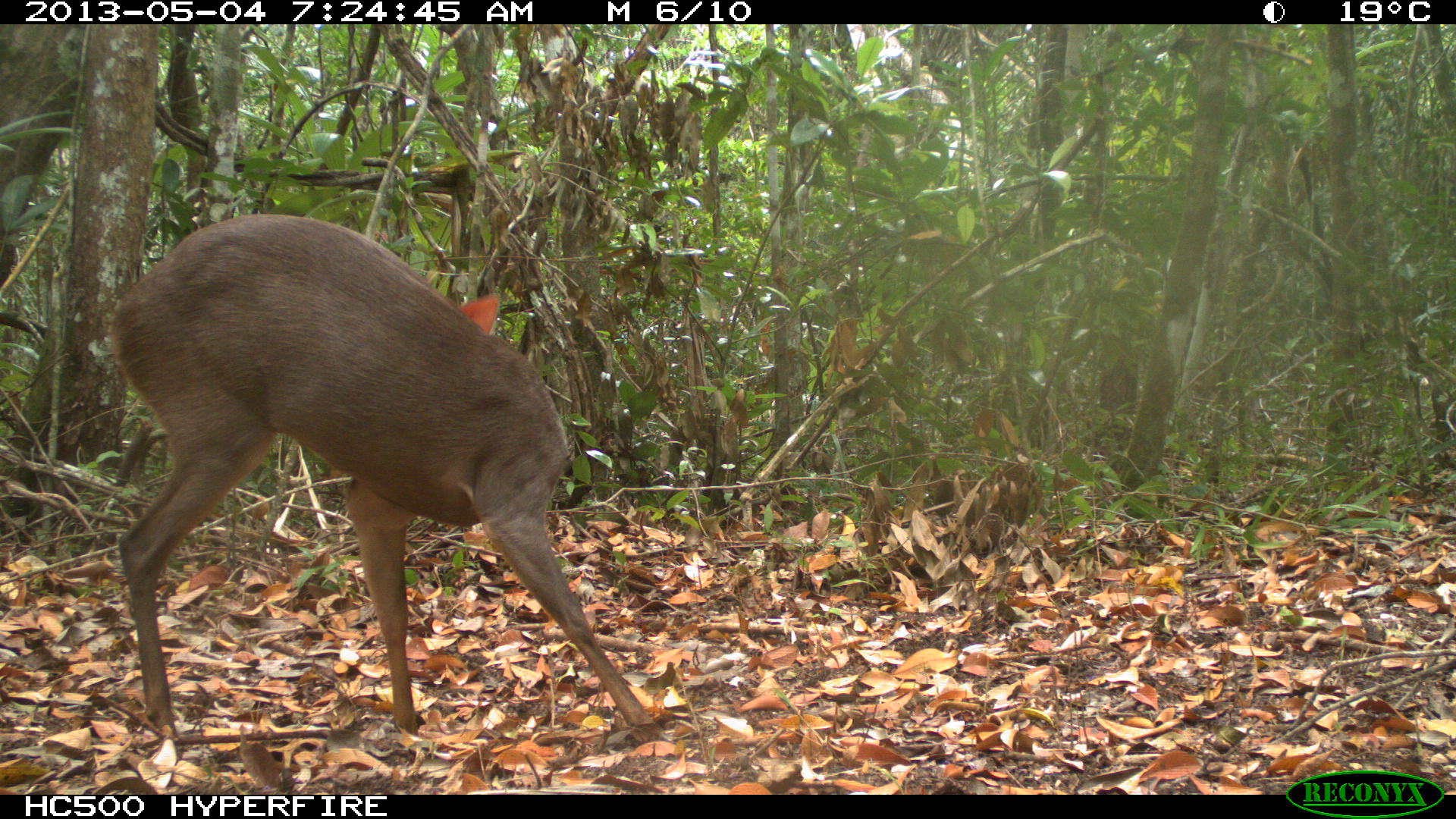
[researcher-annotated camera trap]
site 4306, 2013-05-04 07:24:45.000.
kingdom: Animalia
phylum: Chordata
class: Mammalia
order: Artiodactyla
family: Cervidae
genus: Mazama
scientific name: Mazama temama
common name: central american red brocket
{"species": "Mazama temama (central american red brocket)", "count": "1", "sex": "male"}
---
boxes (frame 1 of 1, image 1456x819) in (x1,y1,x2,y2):
mazama temama: (101,210,668,741)